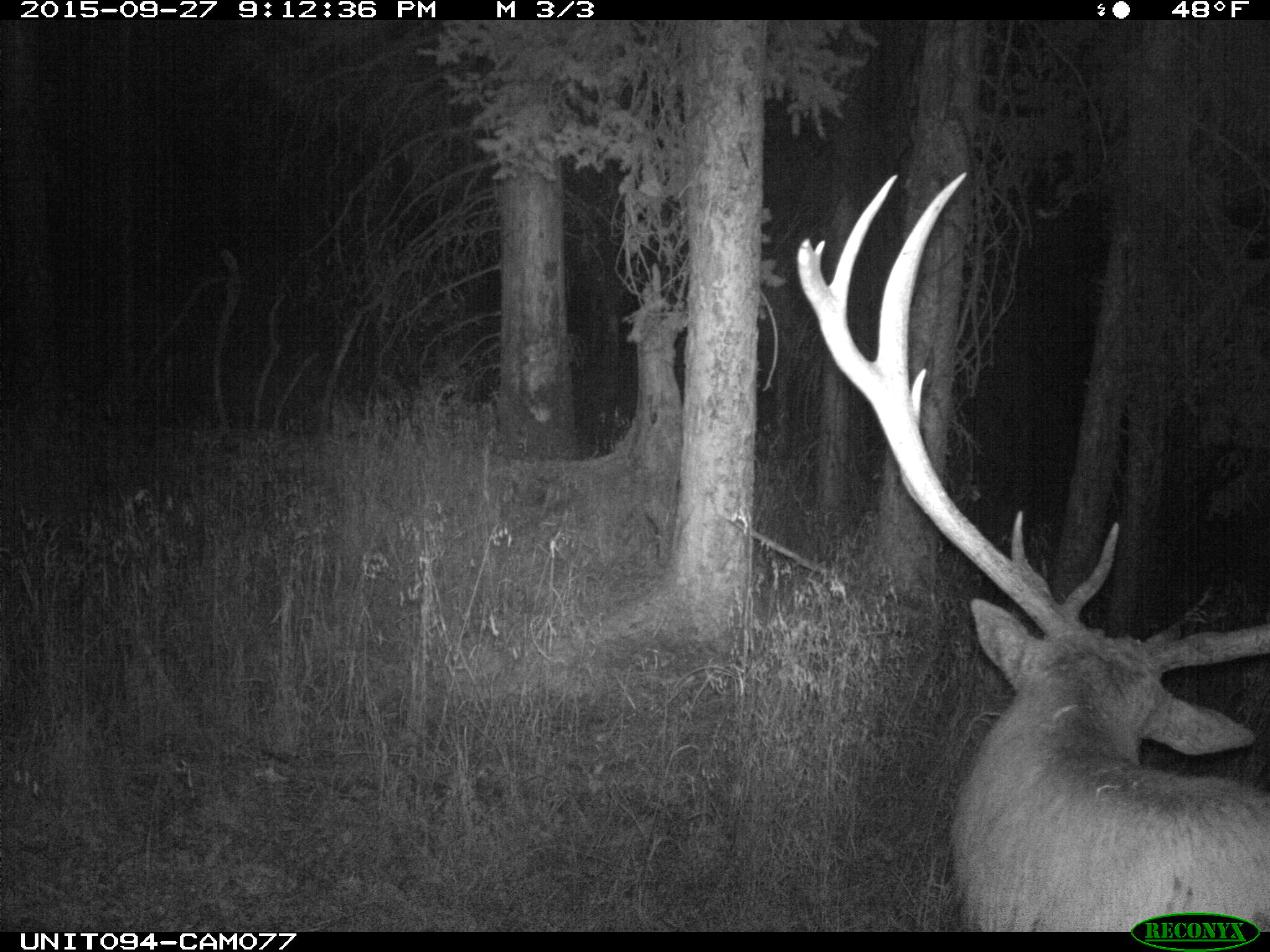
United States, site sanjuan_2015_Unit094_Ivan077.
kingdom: Animalia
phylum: Chordata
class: Mammalia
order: Artiodactyla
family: Cervidae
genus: Cervus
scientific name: Cervus elaphus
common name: red deer